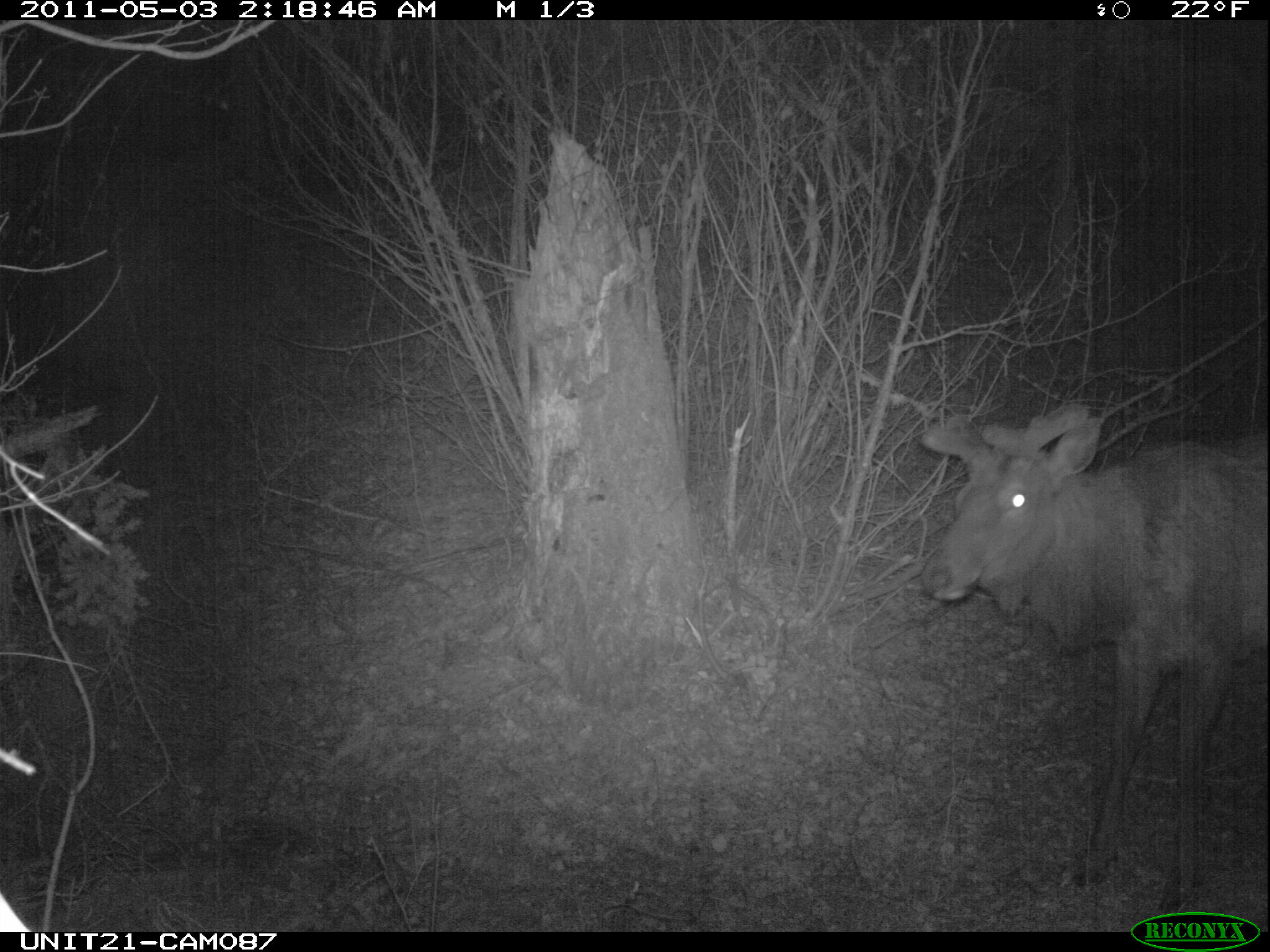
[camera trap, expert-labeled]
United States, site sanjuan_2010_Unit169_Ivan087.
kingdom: Animalia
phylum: Chordata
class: Mammalia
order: Artiodactyla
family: Cervidae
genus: Cervus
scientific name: Cervus elaphus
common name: red deer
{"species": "Cervus elaphus (red deer)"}